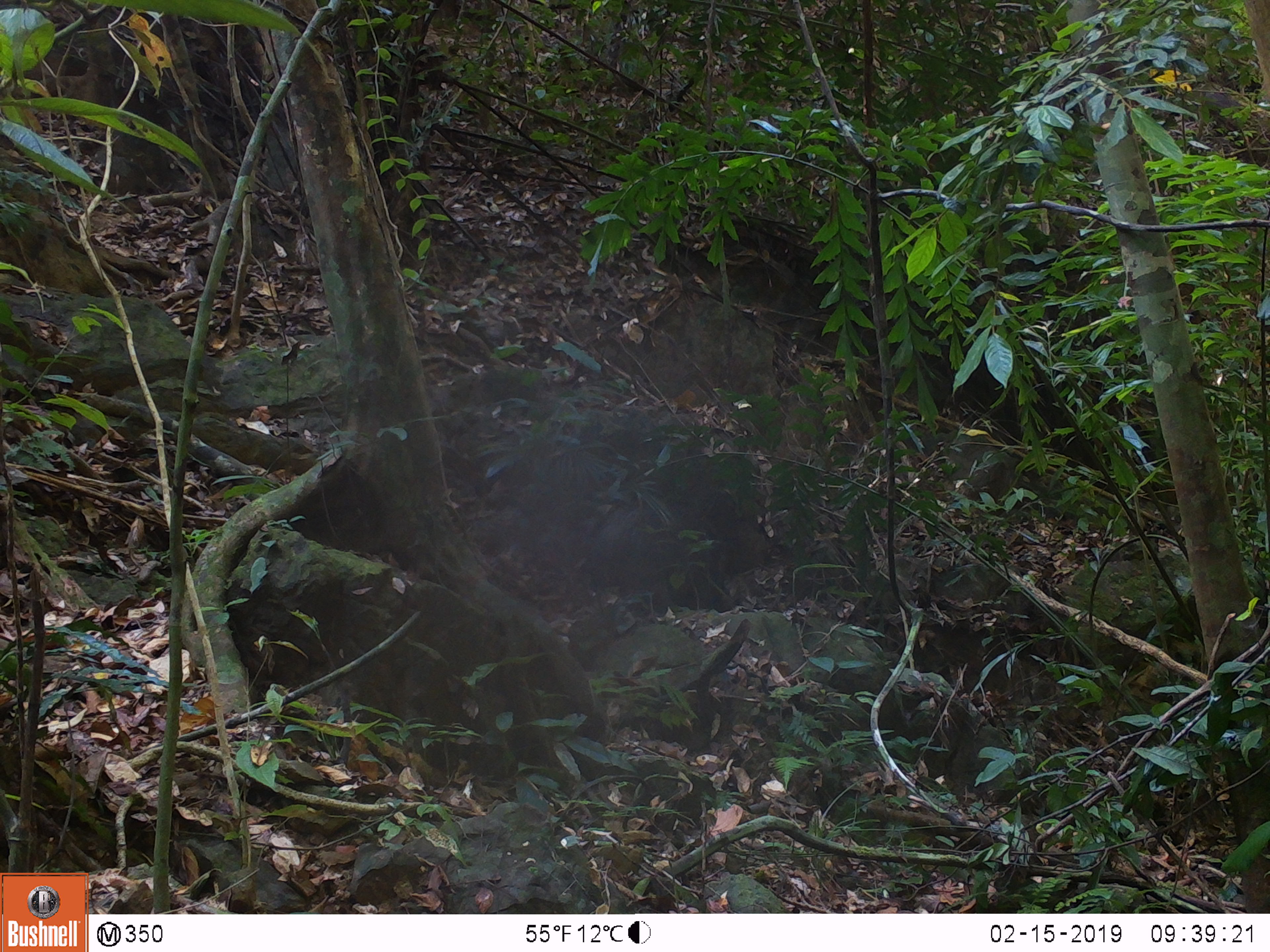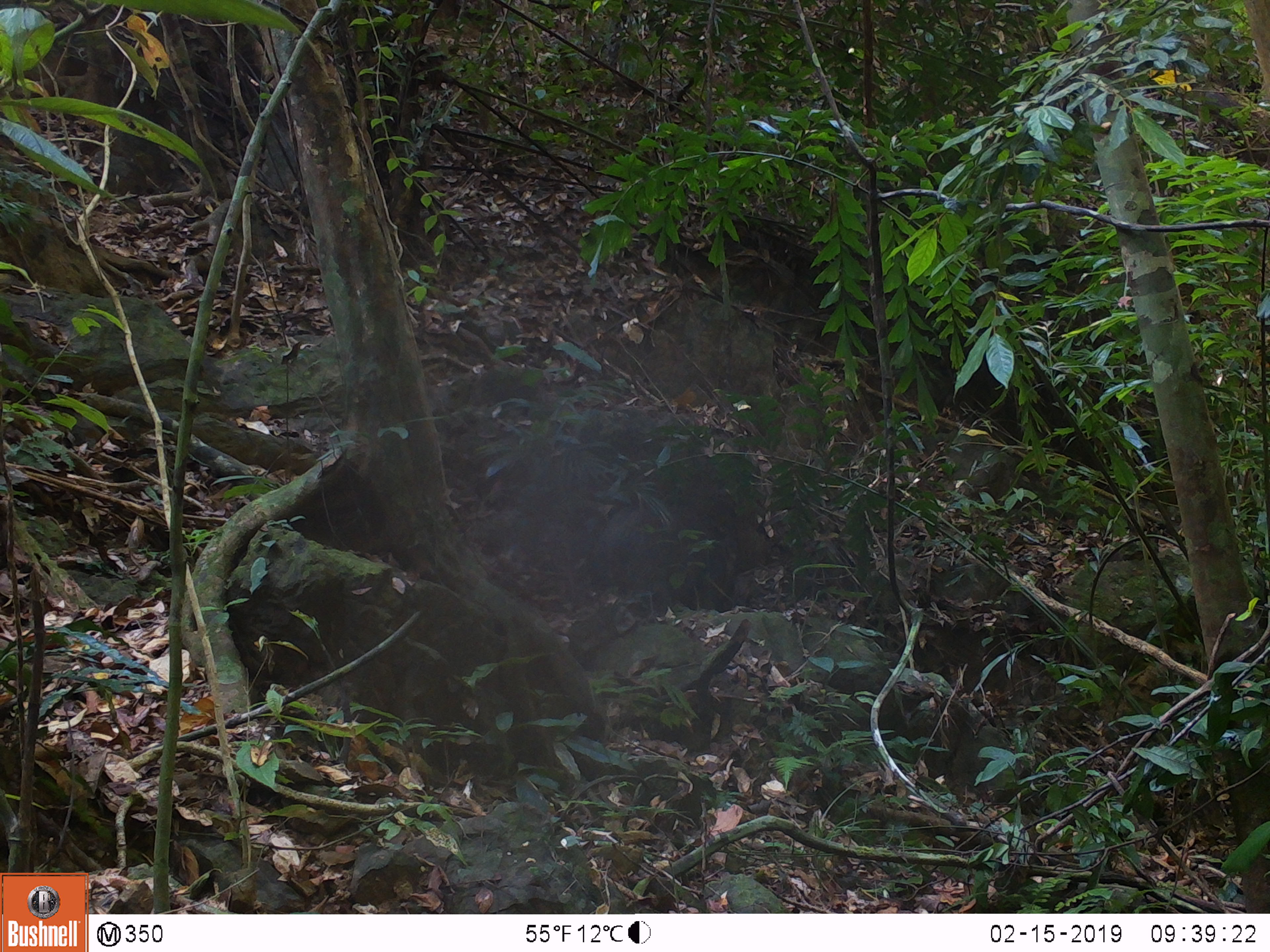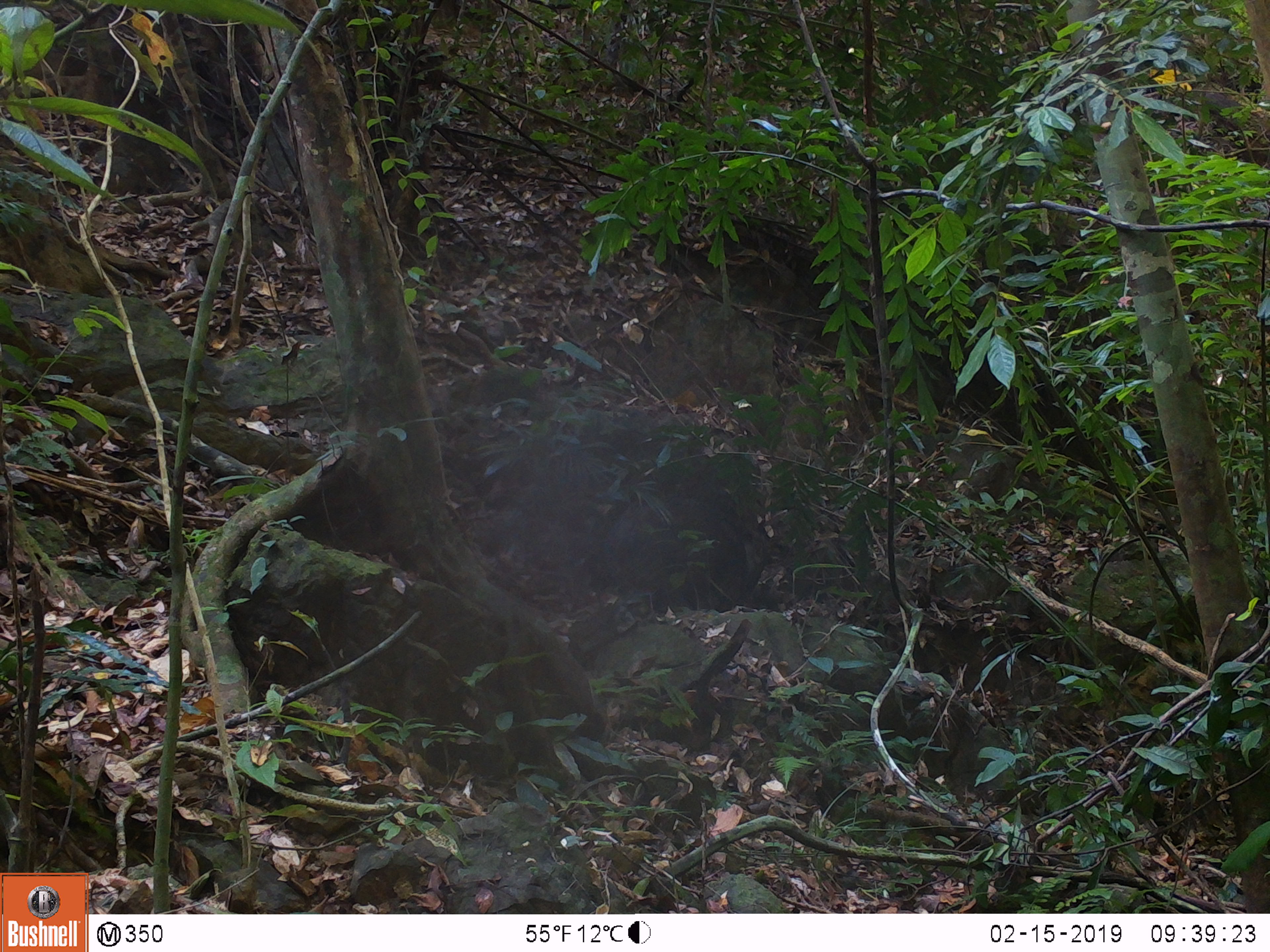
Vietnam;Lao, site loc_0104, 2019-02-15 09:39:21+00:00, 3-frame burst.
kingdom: Animalia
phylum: Chordata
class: Mammalia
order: Artiodactyla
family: Suidae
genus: Sus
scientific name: Sus scrofa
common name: eurasian wild pig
Eurasian wild pig (Sus scrofa). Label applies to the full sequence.